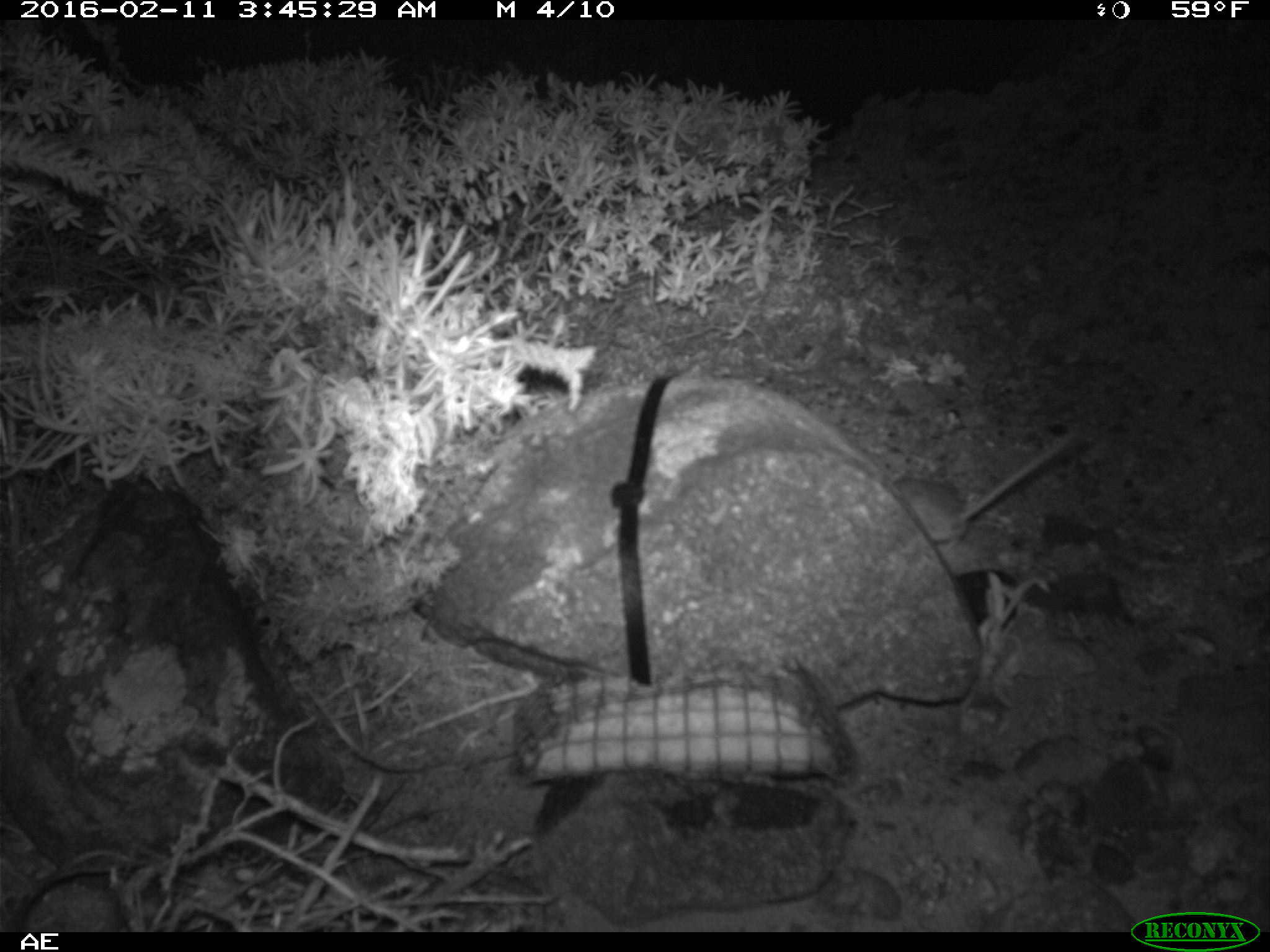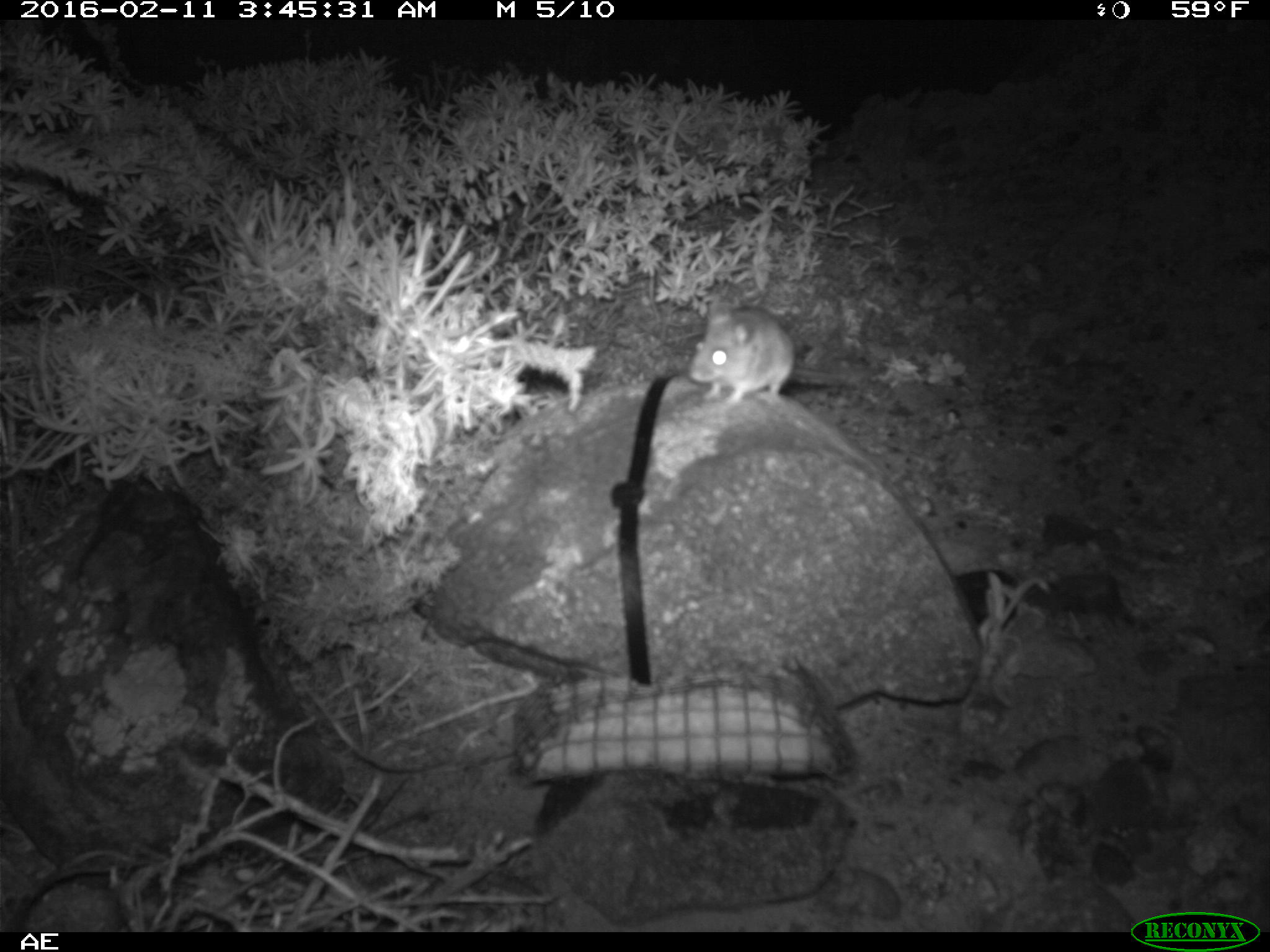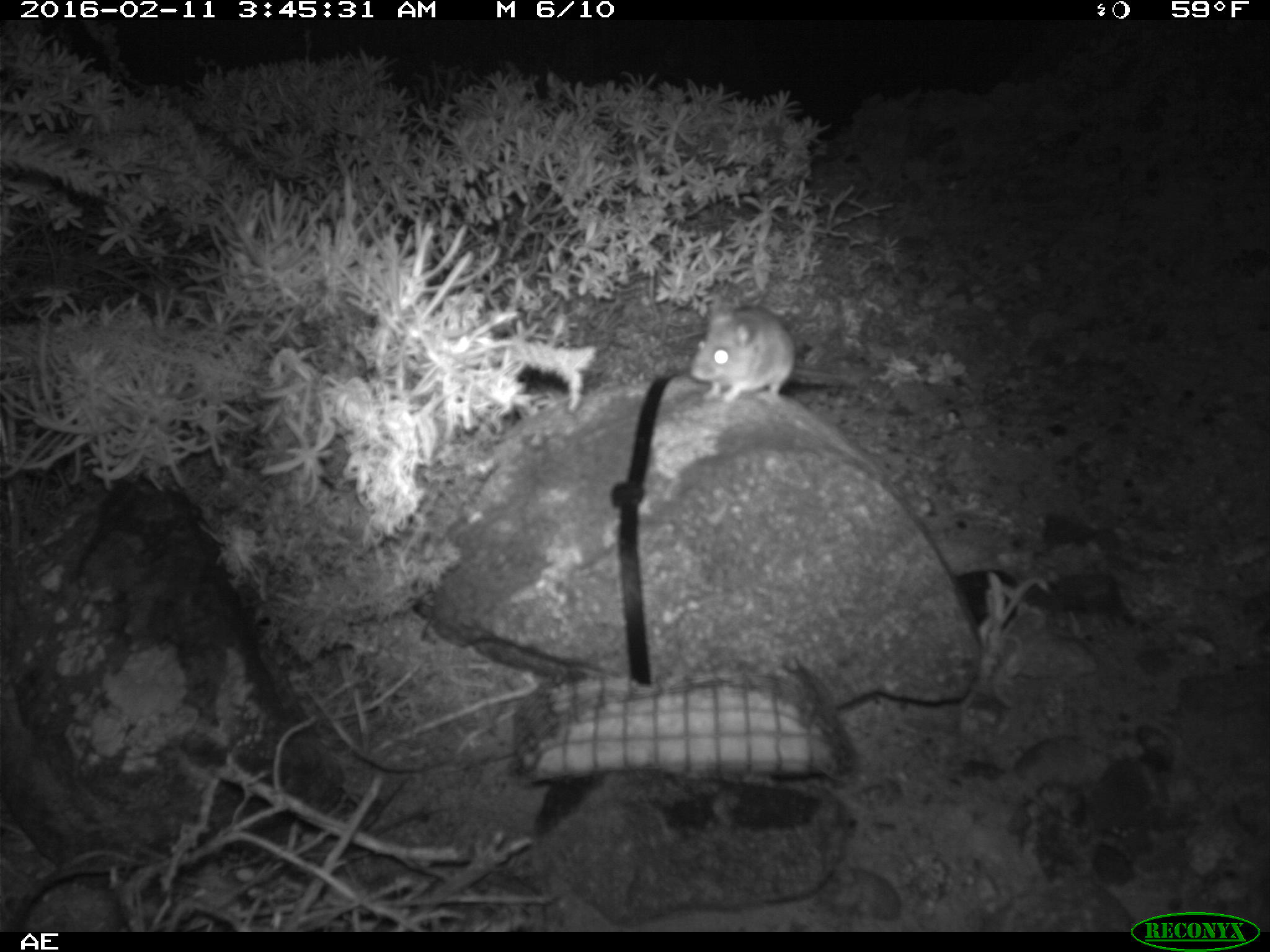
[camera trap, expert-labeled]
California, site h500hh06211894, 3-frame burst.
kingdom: Animalia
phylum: Chordata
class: Mammalia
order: Rodentia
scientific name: Rodentia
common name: rodent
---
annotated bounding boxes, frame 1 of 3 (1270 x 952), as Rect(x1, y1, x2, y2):
rodent: Rect(889, 420, 1081, 554)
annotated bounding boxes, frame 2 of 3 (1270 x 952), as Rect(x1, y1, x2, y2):
rodent: Rect(686, 304, 849, 407)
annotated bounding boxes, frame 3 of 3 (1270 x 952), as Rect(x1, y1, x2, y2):
rodent: Rect(688, 305, 849, 408)